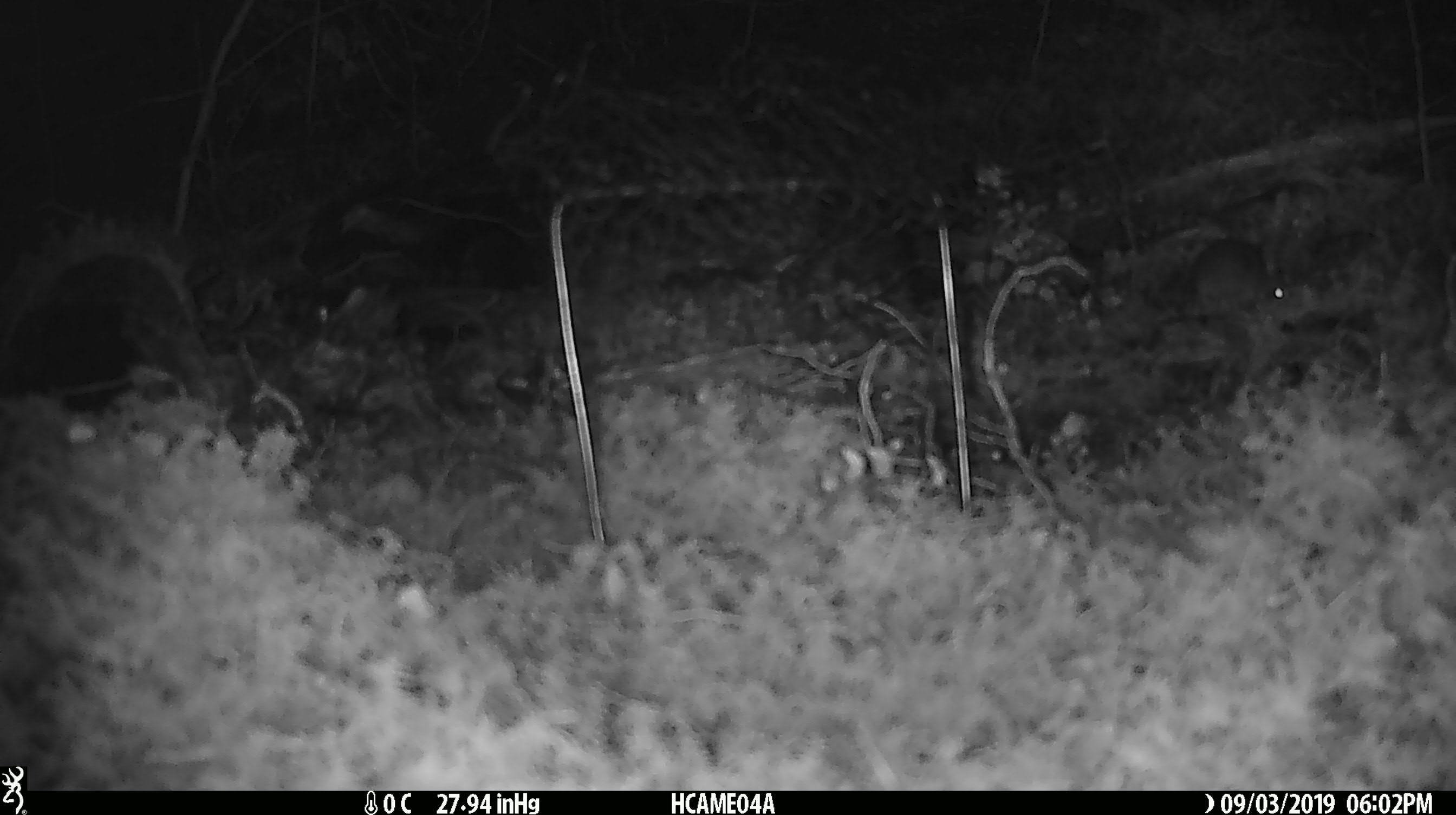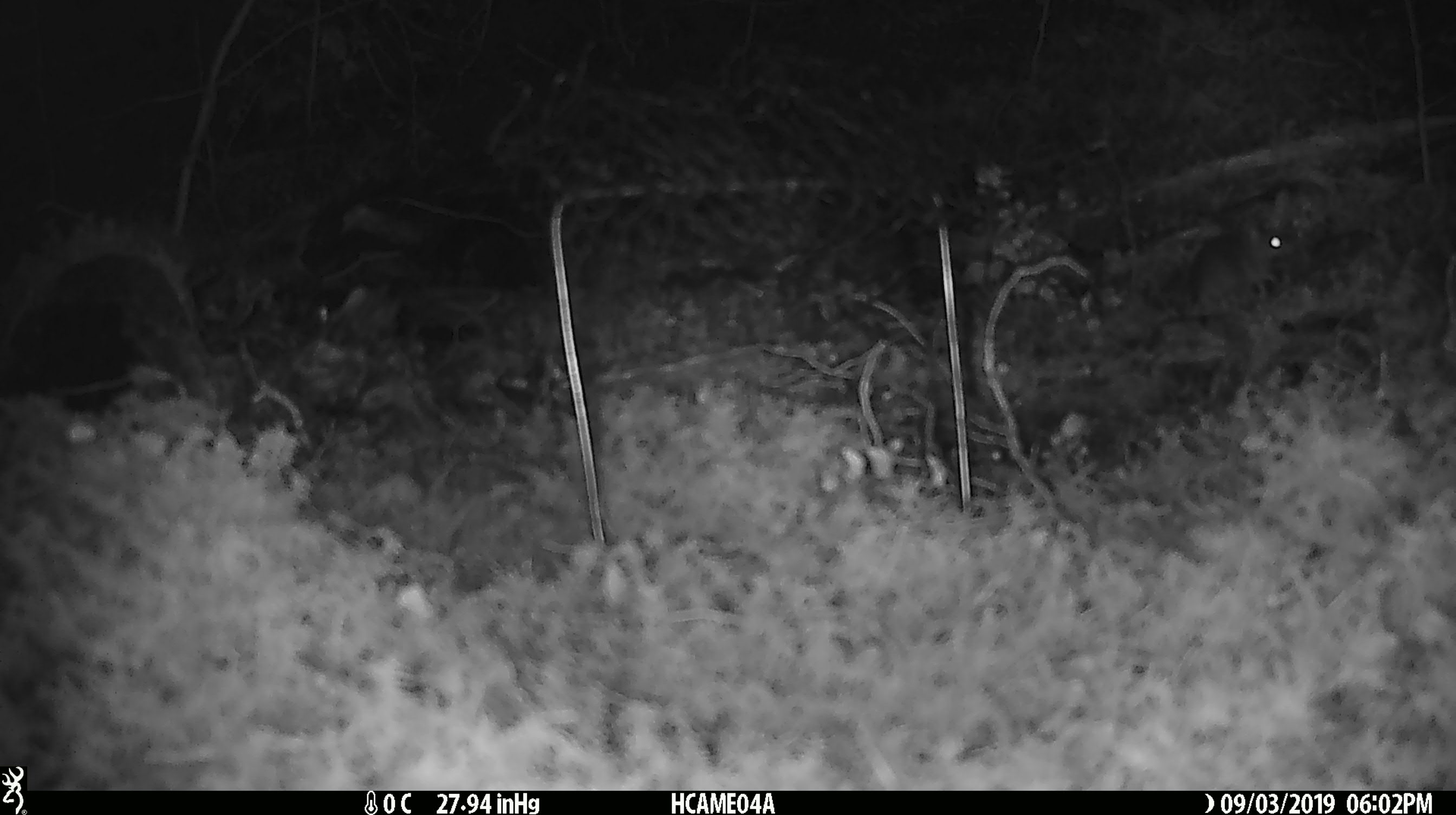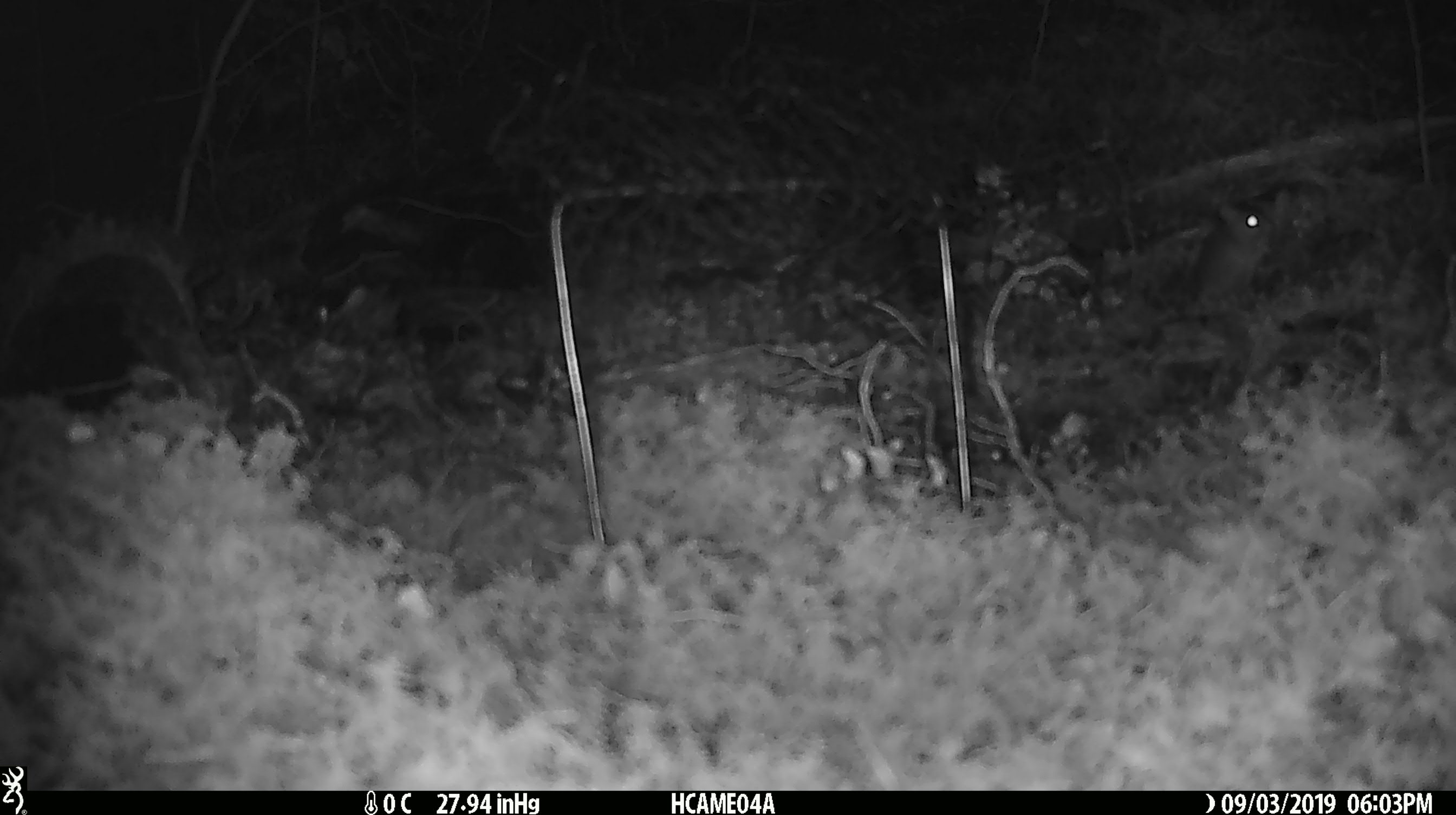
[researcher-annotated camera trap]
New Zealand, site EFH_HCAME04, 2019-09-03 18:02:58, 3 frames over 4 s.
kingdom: Animalia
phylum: Chordata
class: Mammalia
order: Rodentia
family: Muridae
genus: Mus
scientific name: Mus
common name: mouse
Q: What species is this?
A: Mouse (Mus).